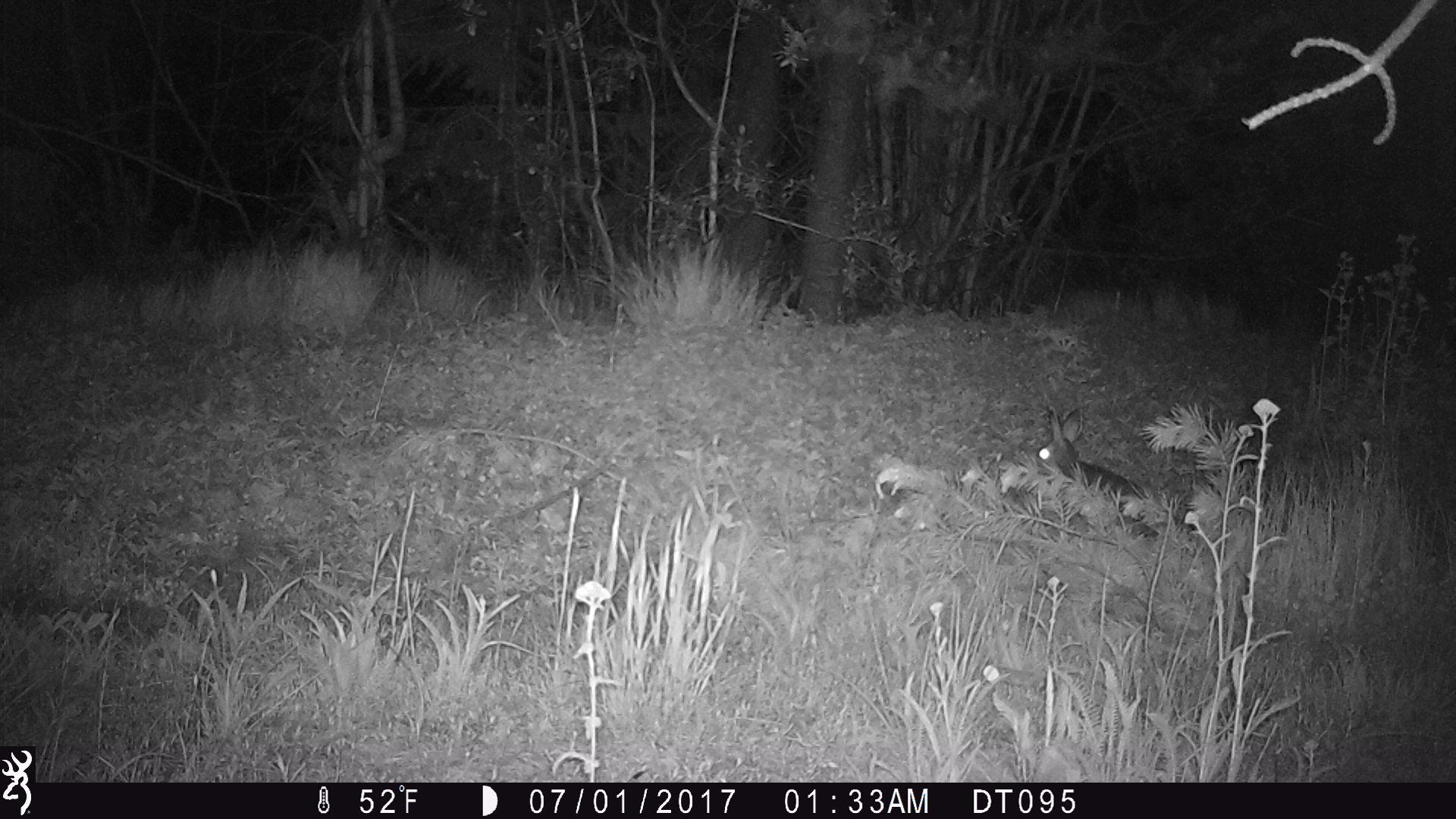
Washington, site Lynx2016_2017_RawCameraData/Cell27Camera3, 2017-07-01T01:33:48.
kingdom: Animalia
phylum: Chordata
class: Mammalia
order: Lagomorpha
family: Leporidae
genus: Lepus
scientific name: Lepus americanus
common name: snowshoe hare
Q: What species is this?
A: Lepus americanus (snowshoe hare).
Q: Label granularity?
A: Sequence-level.